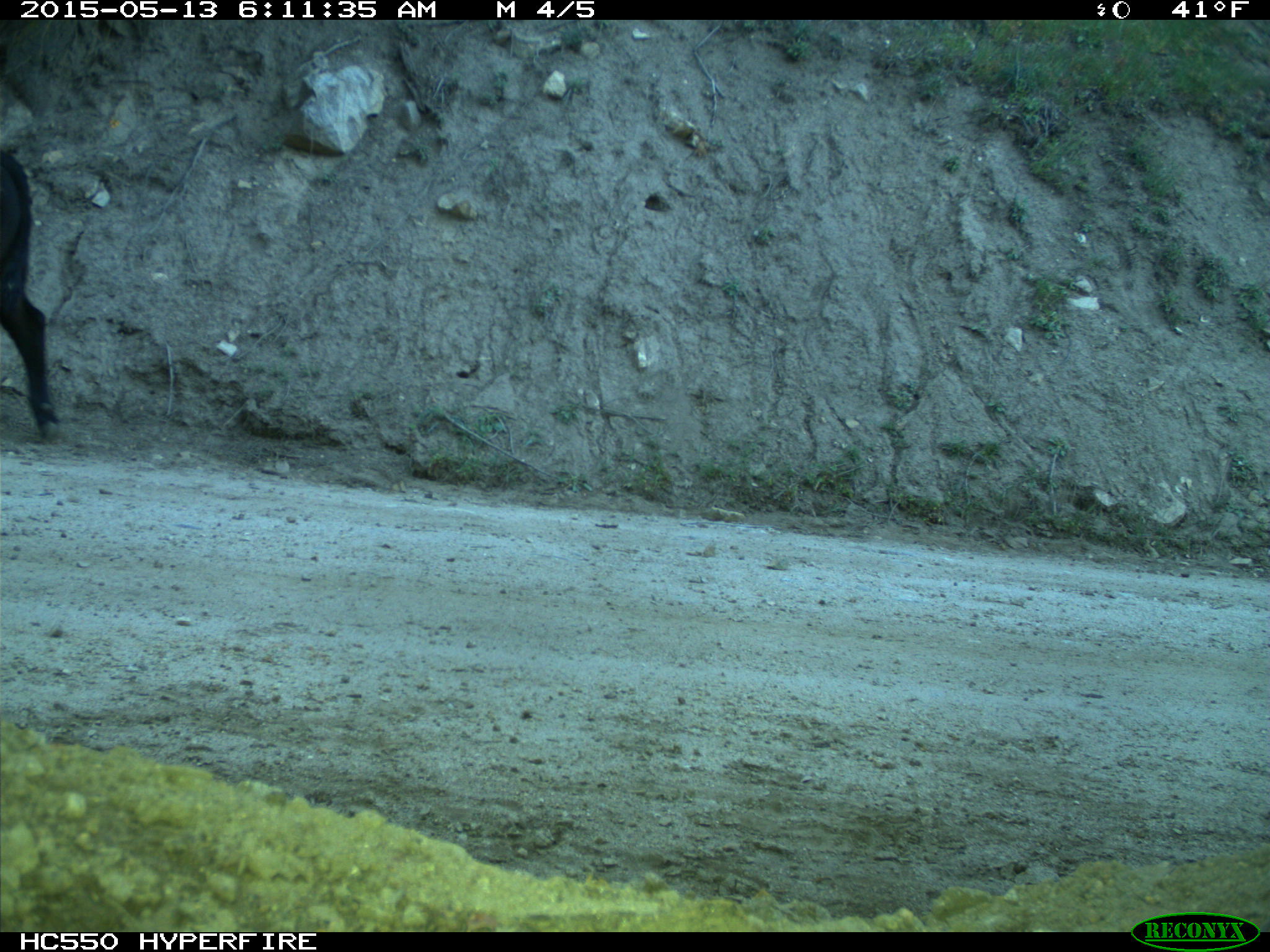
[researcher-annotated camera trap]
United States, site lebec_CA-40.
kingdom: Animalia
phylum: Chordata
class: Mammalia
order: Artiodactyla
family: Bovidae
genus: Bos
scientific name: Bos taurus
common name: domestic cow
Bos taurus (domestic cow).